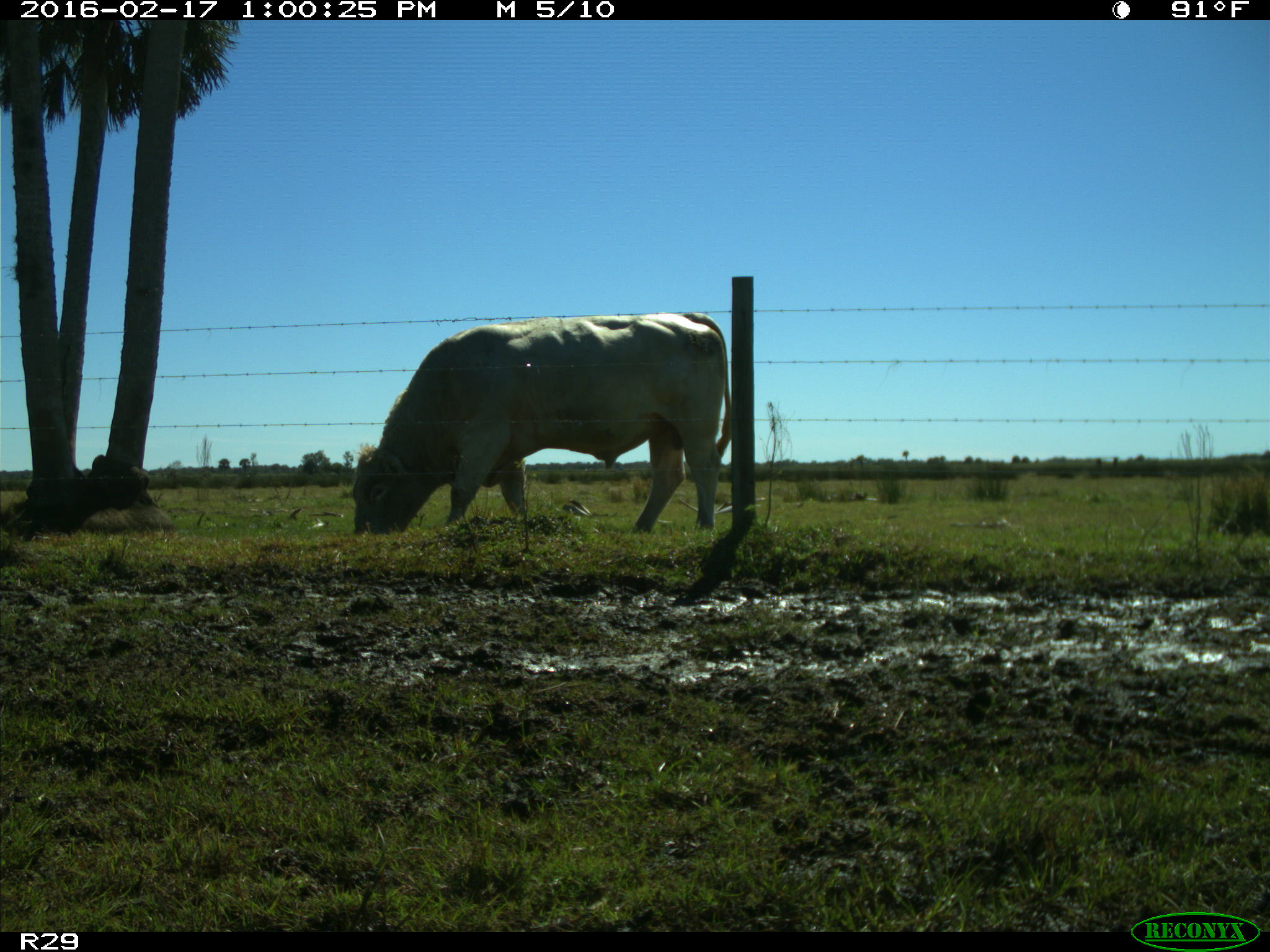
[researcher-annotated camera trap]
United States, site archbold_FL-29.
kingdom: Animalia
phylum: Chordata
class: Mammalia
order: Artiodactyla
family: Bovidae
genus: Bos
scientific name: Bos taurus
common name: domestic cow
Bos taurus (domestic cow).